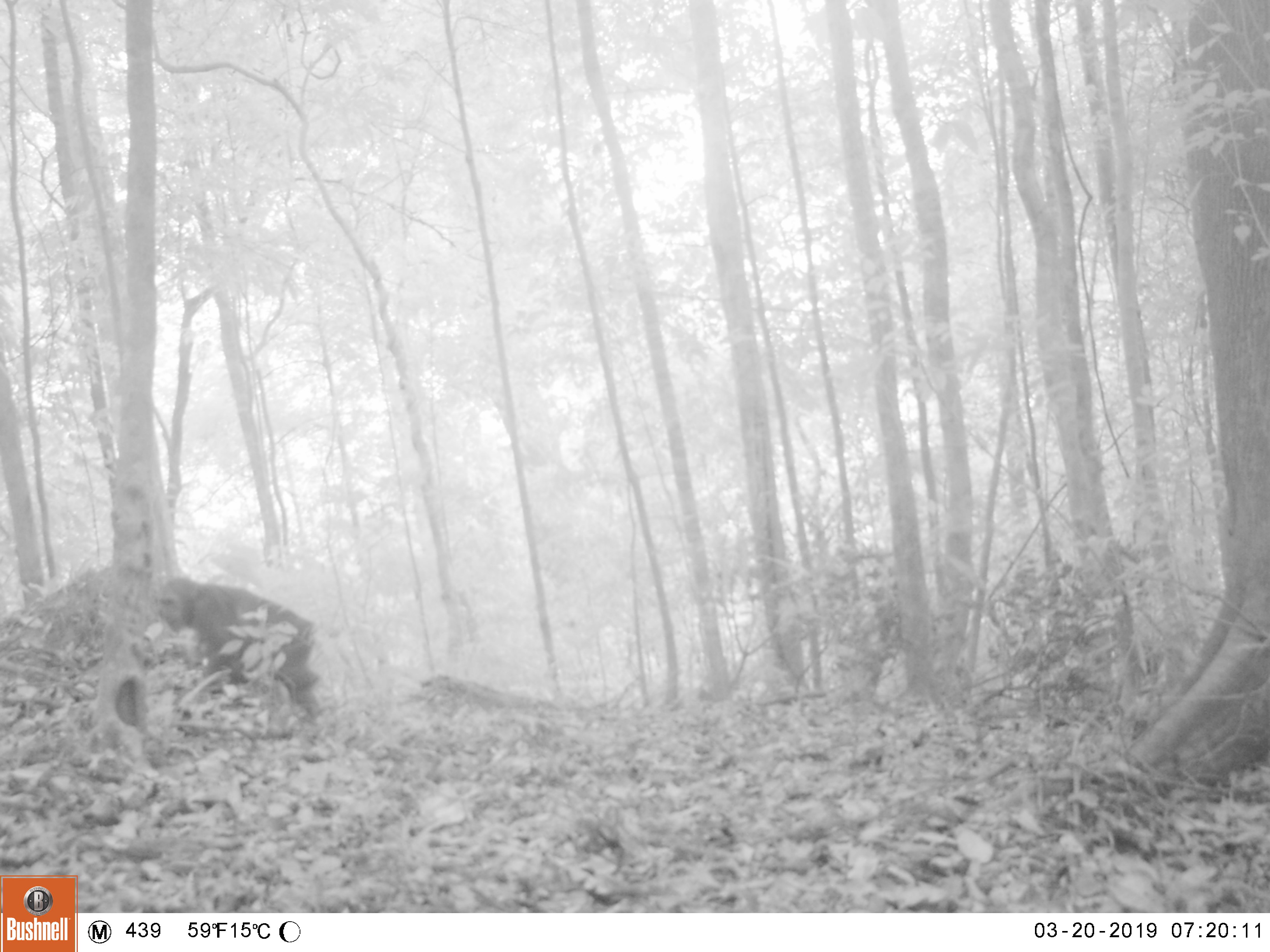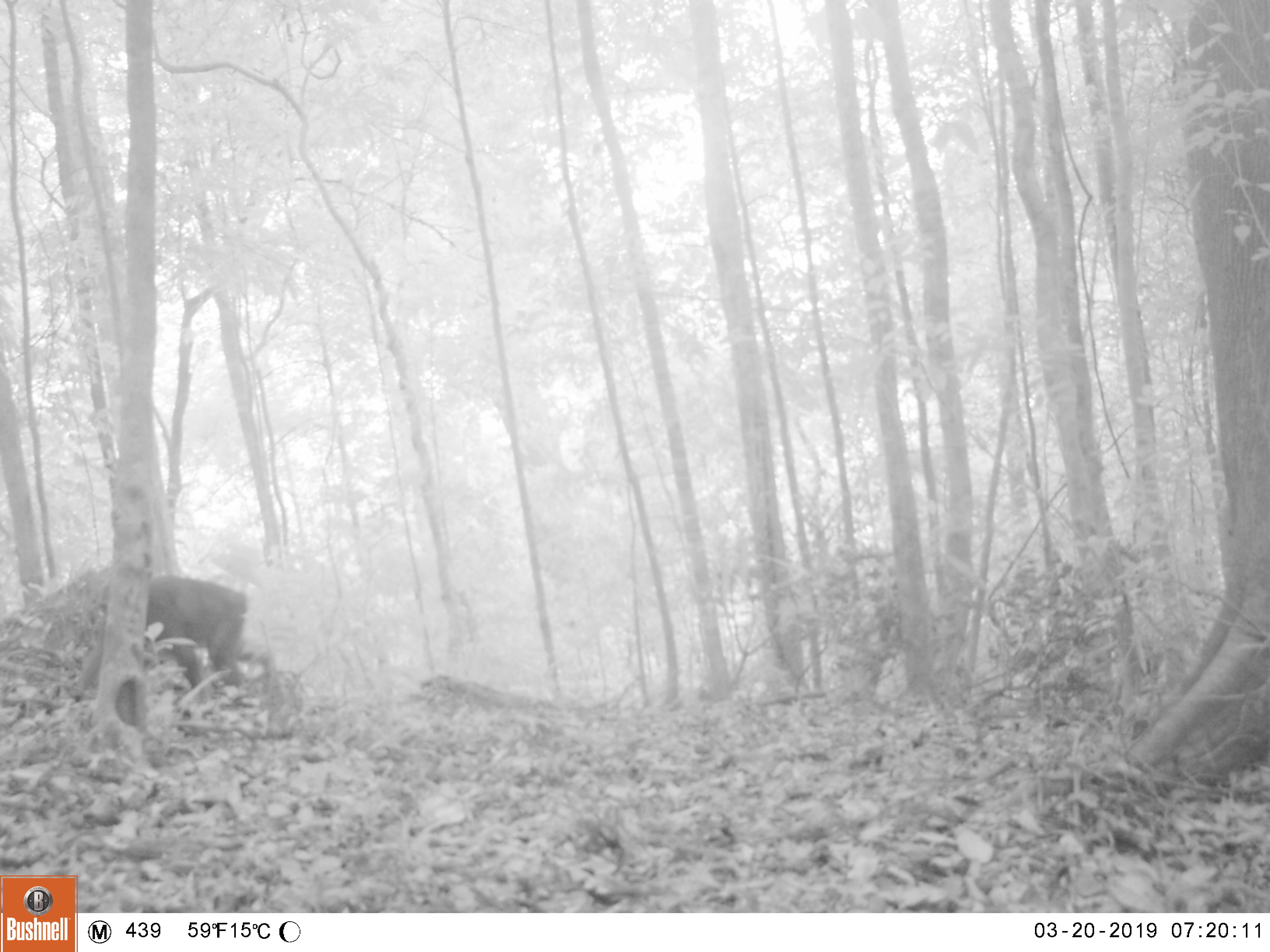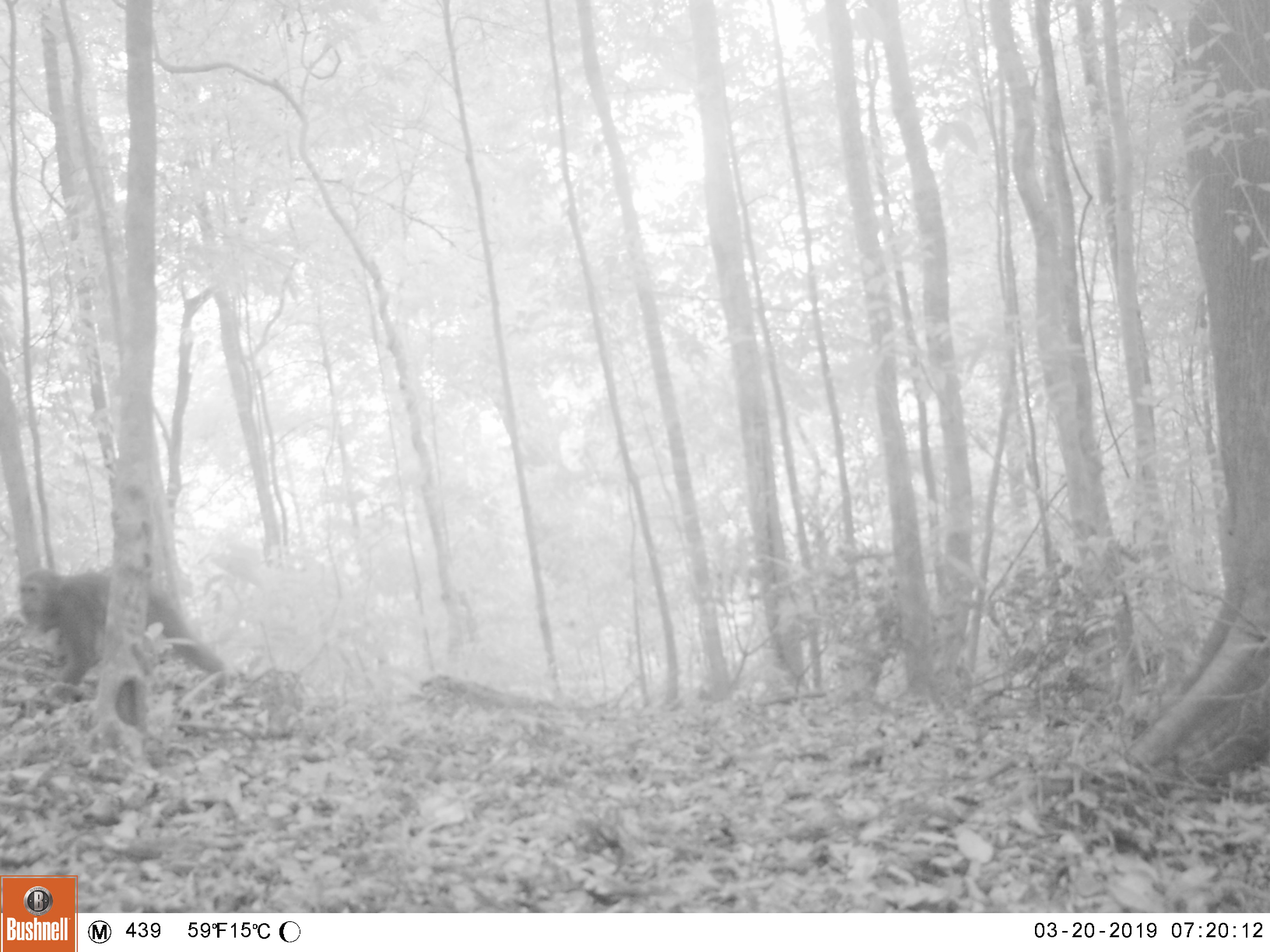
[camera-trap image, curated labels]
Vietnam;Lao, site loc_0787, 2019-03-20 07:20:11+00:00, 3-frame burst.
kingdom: Animalia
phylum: Chordata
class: Mammalia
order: Primates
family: Cercopithecidae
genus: Macaca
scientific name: Macaca arctoides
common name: stump-tailed macaque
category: stump tailed macaque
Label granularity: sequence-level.